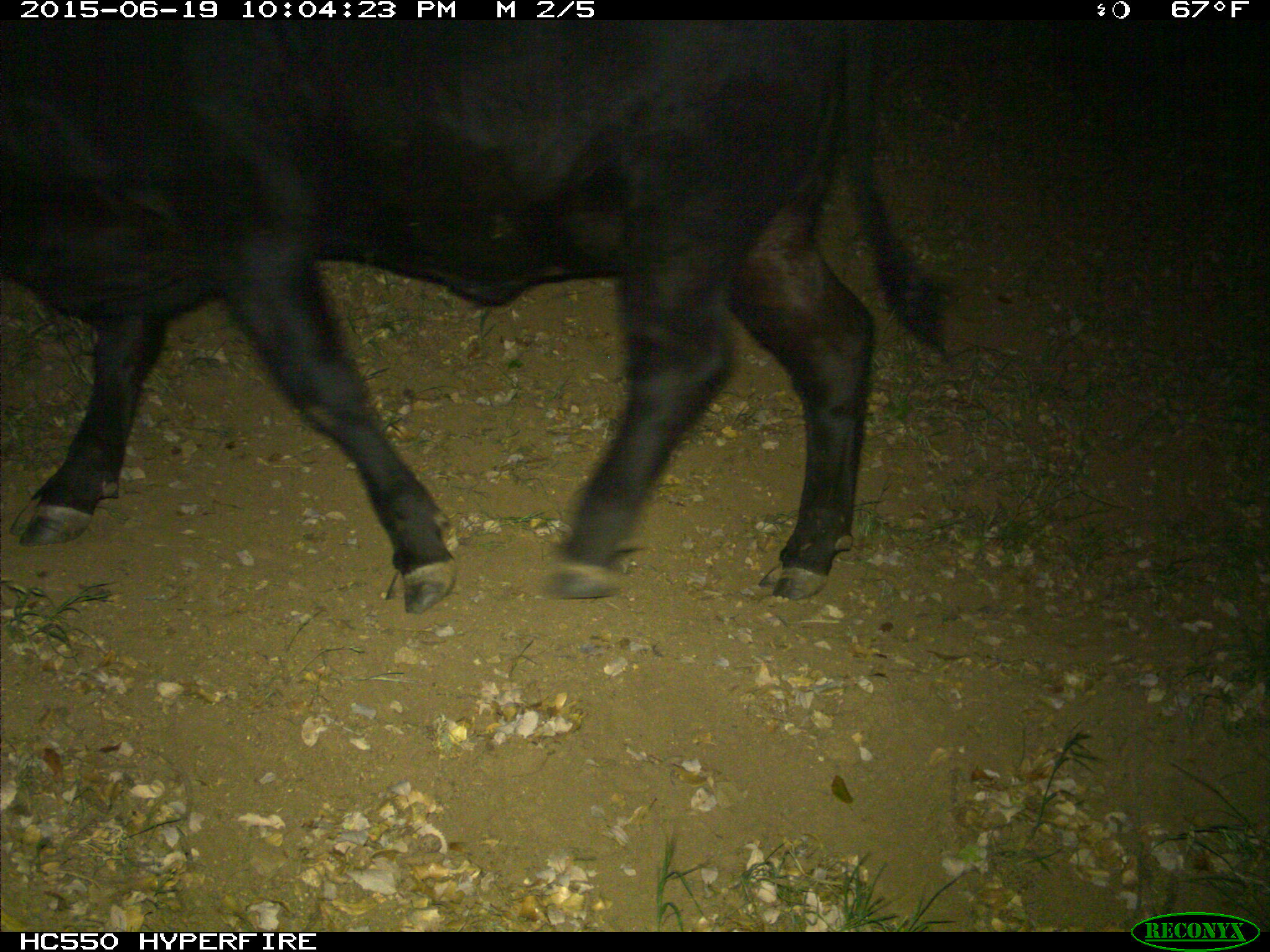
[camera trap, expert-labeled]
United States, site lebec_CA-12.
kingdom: Animalia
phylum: Chordata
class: Mammalia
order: Artiodactyla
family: Bovidae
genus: Bos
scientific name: Bos taurus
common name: domestic cow